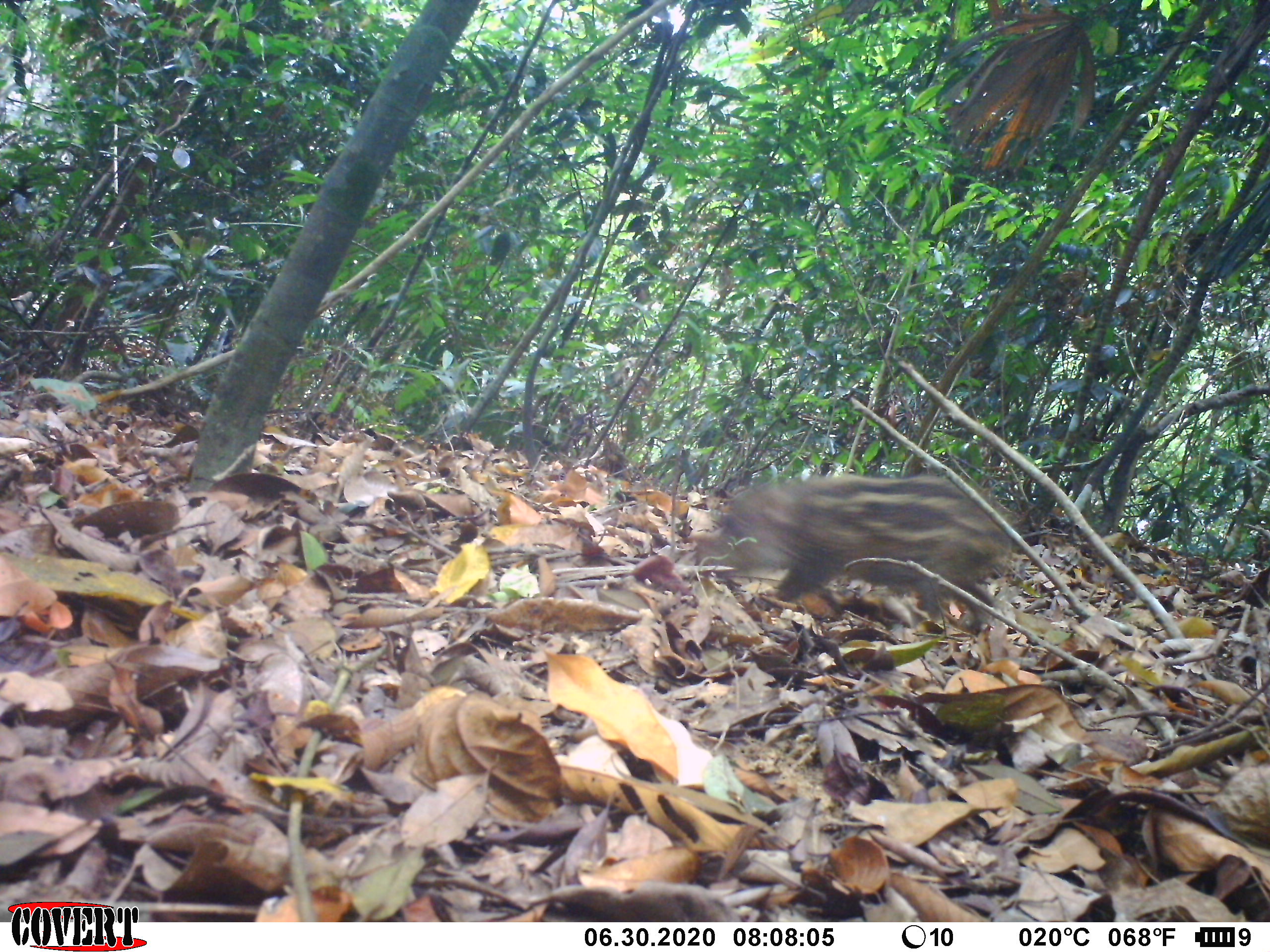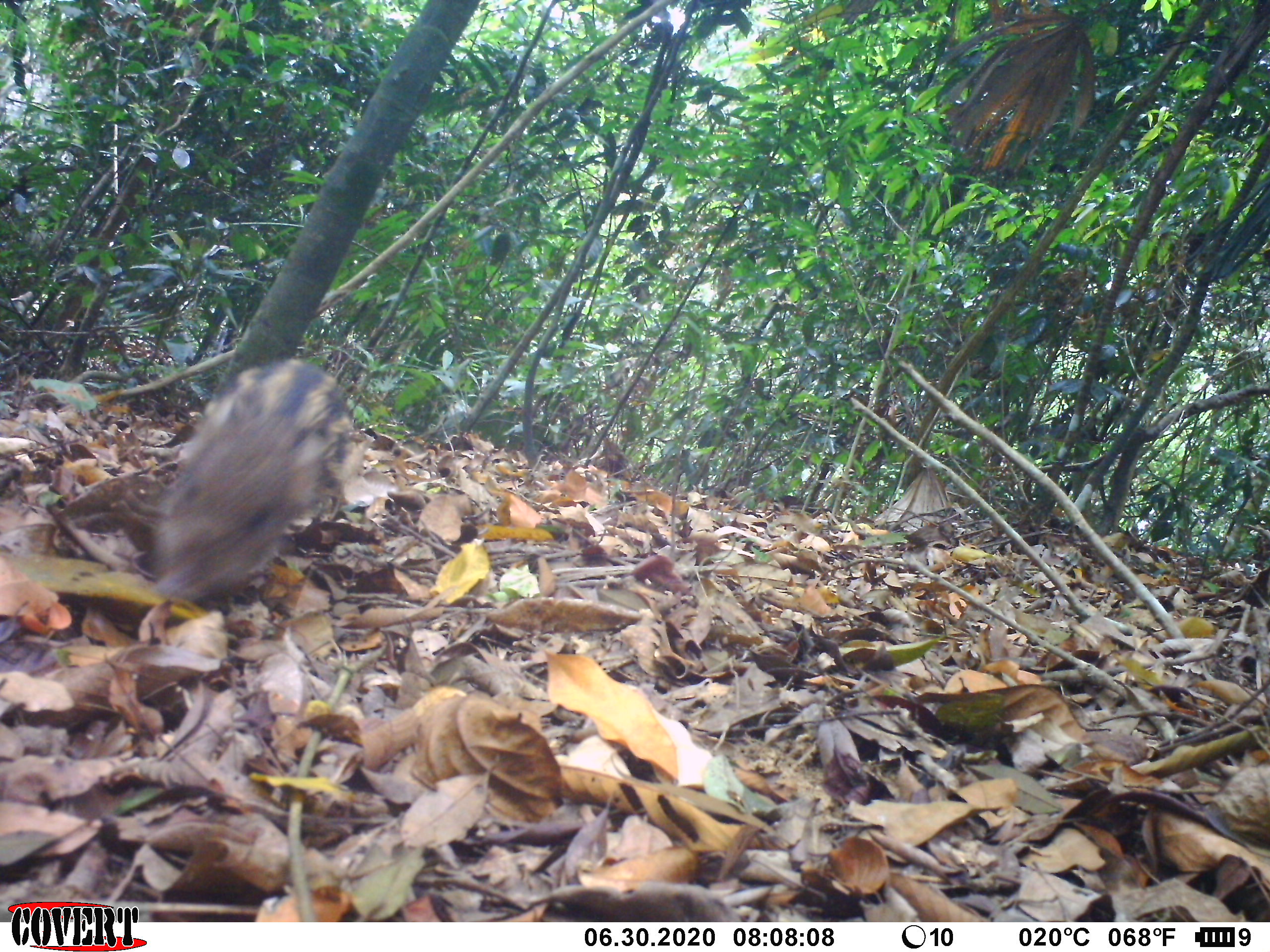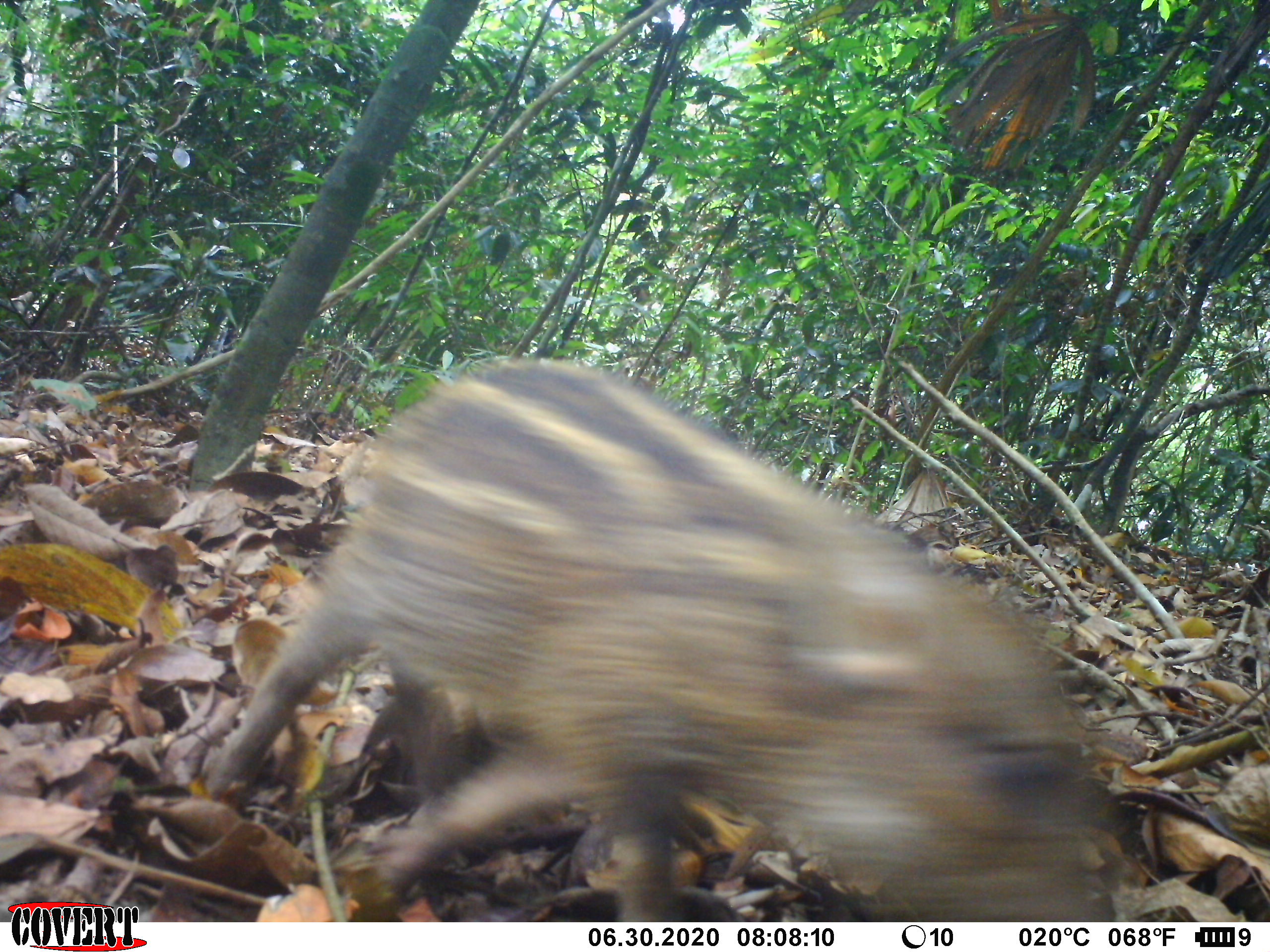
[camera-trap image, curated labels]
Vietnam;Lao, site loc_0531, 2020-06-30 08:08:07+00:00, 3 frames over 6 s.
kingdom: Animalia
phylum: Chordata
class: Mammalia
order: Artiodactyla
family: Suidae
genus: Sus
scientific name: Sus scrofa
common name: eurasian wild pig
Eurasian wild pig (Sus scrofa). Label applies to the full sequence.